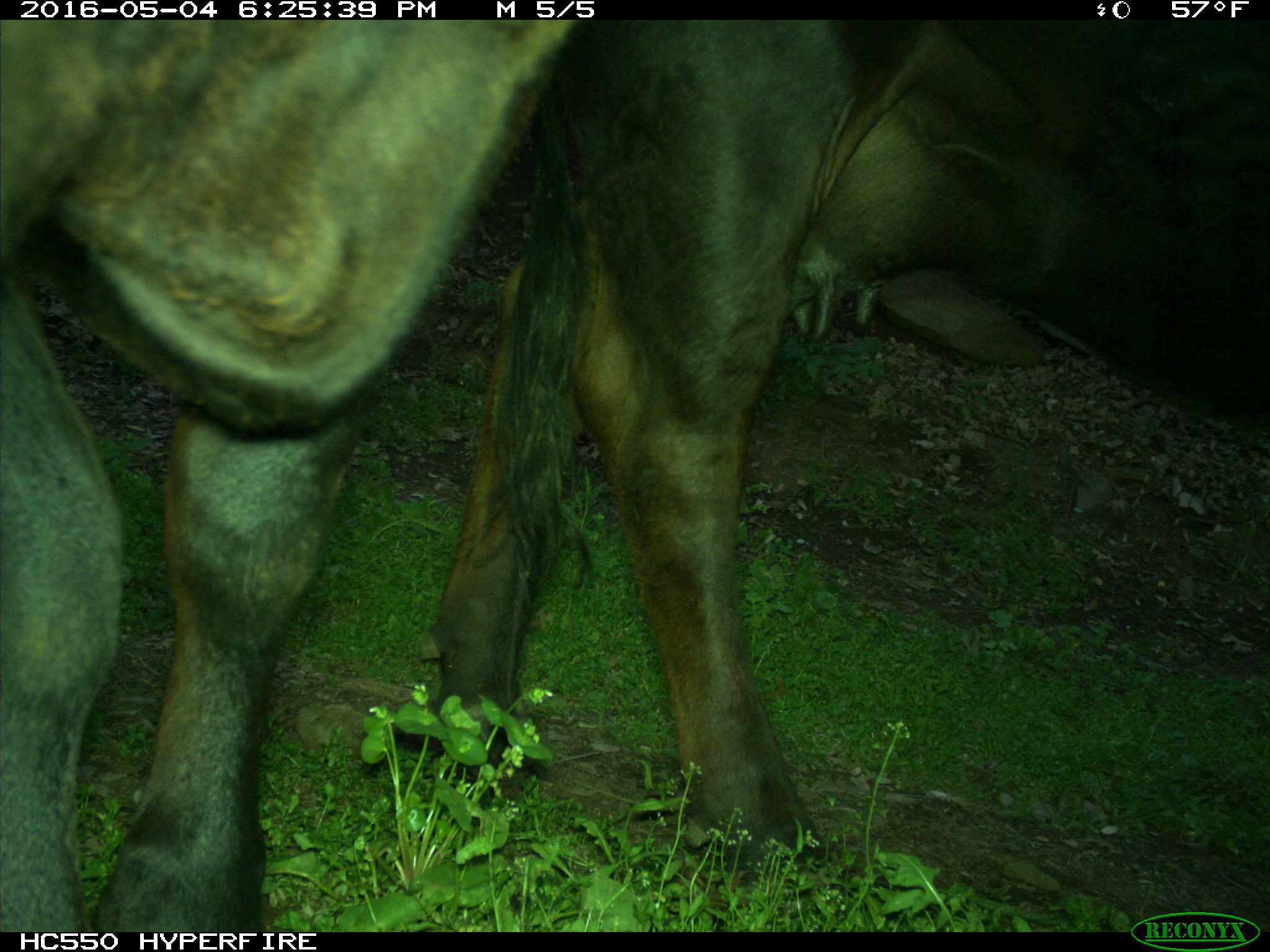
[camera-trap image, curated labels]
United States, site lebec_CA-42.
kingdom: Animalia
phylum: Chordata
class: Mammalia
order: Artiodactyla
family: Bovidae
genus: Bos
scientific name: Bos taurus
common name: domestic cow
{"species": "Bos taurus (domestic cow)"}